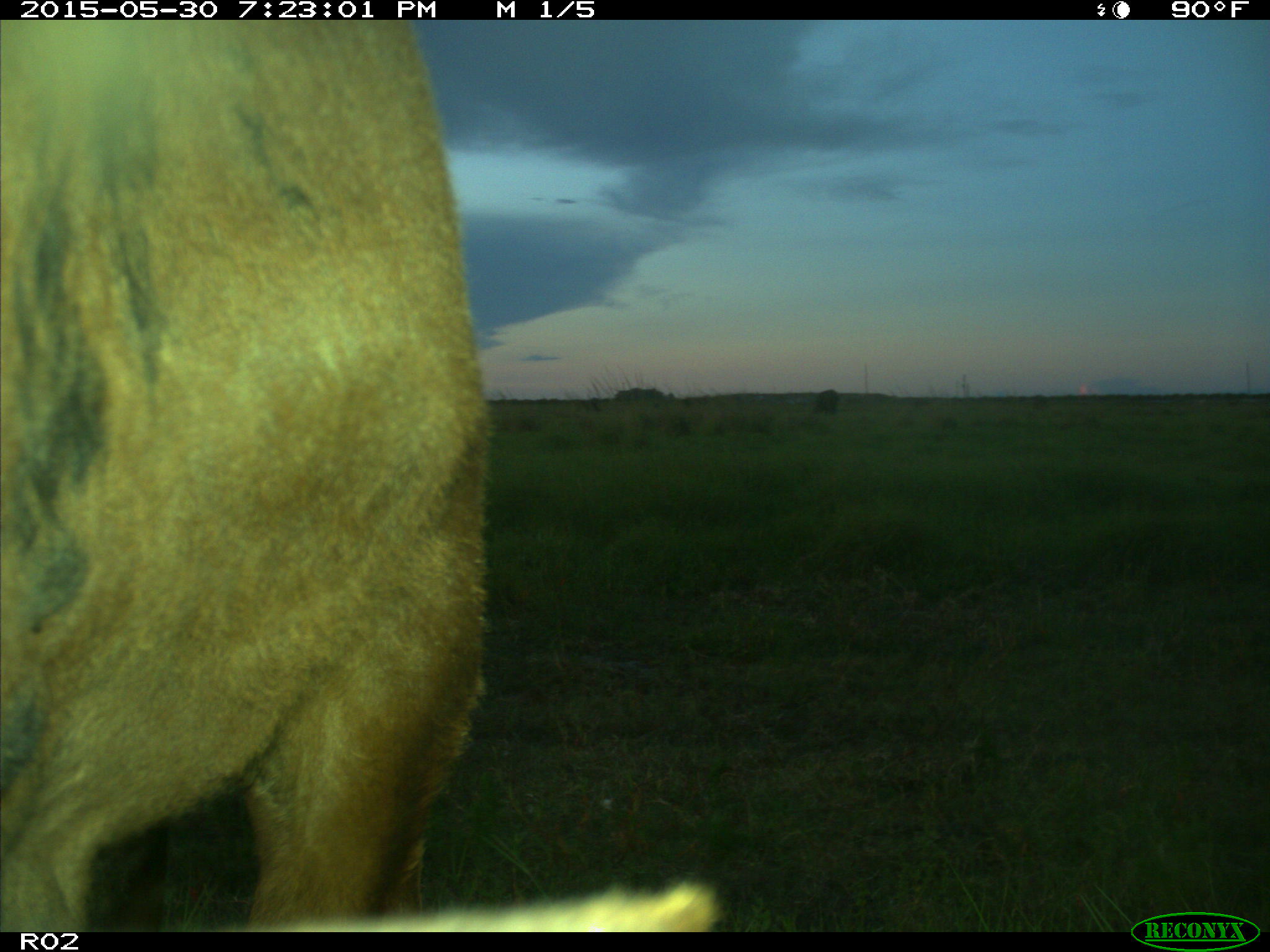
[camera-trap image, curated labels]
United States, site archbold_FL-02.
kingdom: Animalia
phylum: Chordata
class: Mammalia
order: Artiodactyla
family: Bovidae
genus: Bos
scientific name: Bos taurus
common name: domestic cow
Bos taurus (domestic cow).